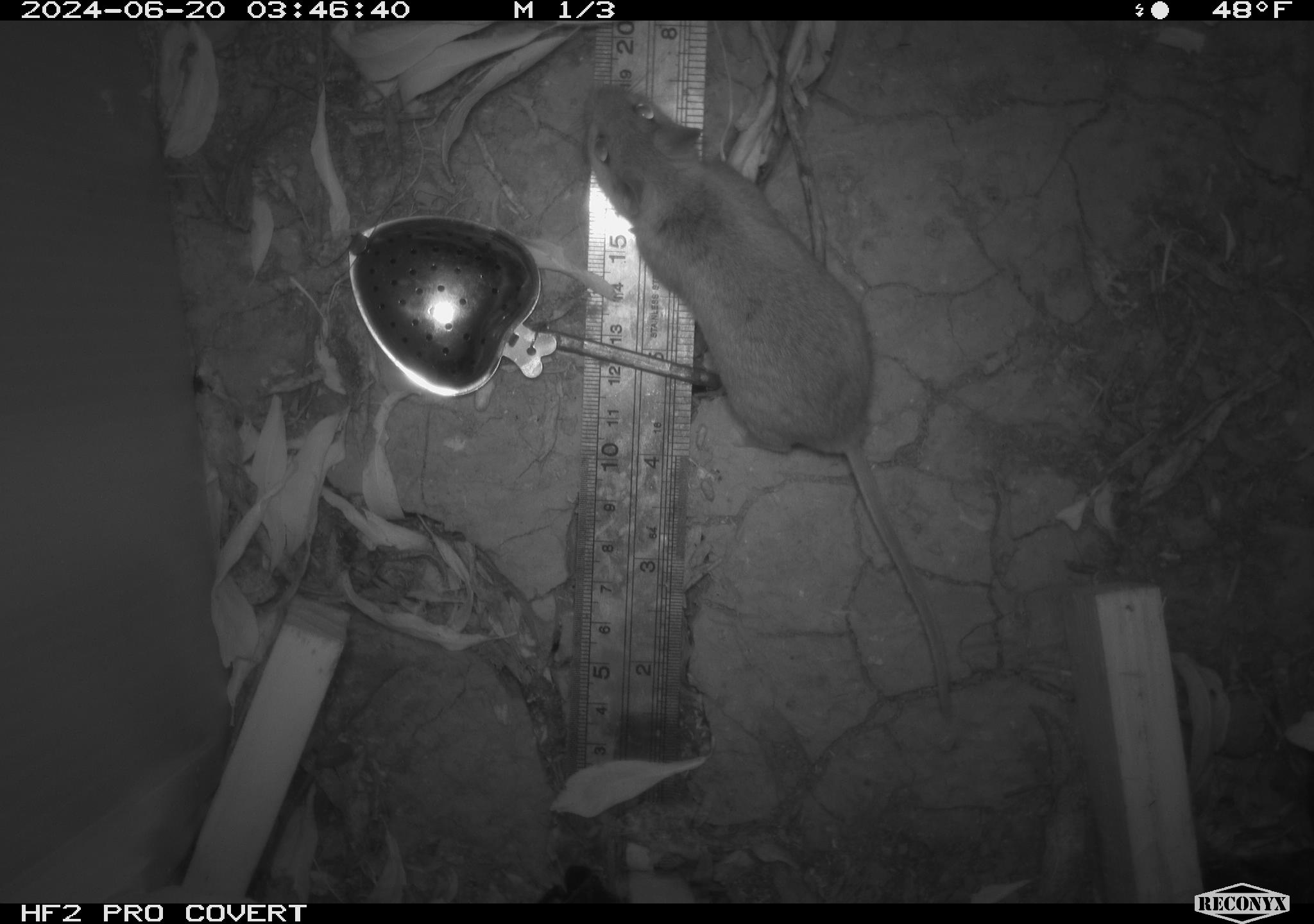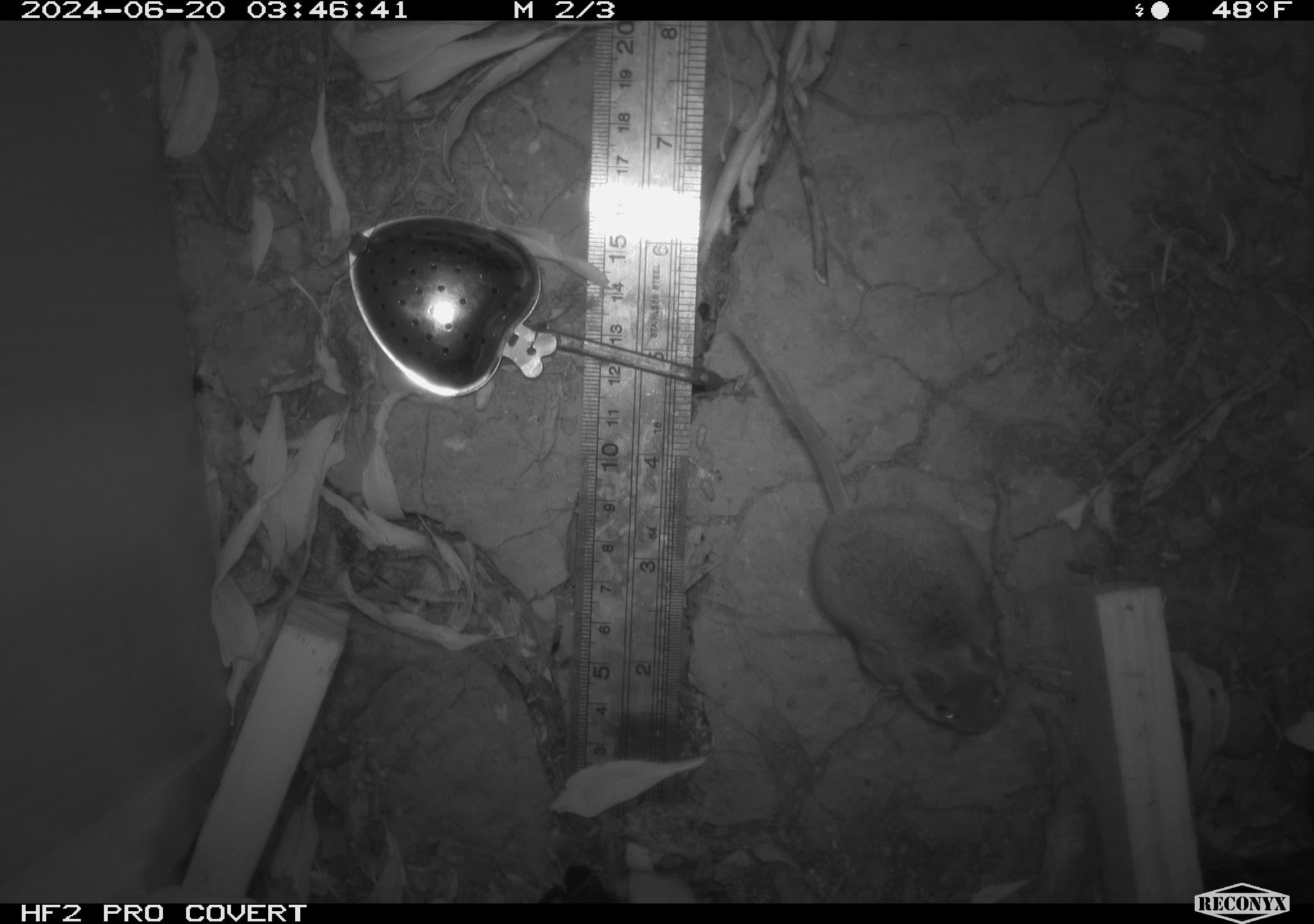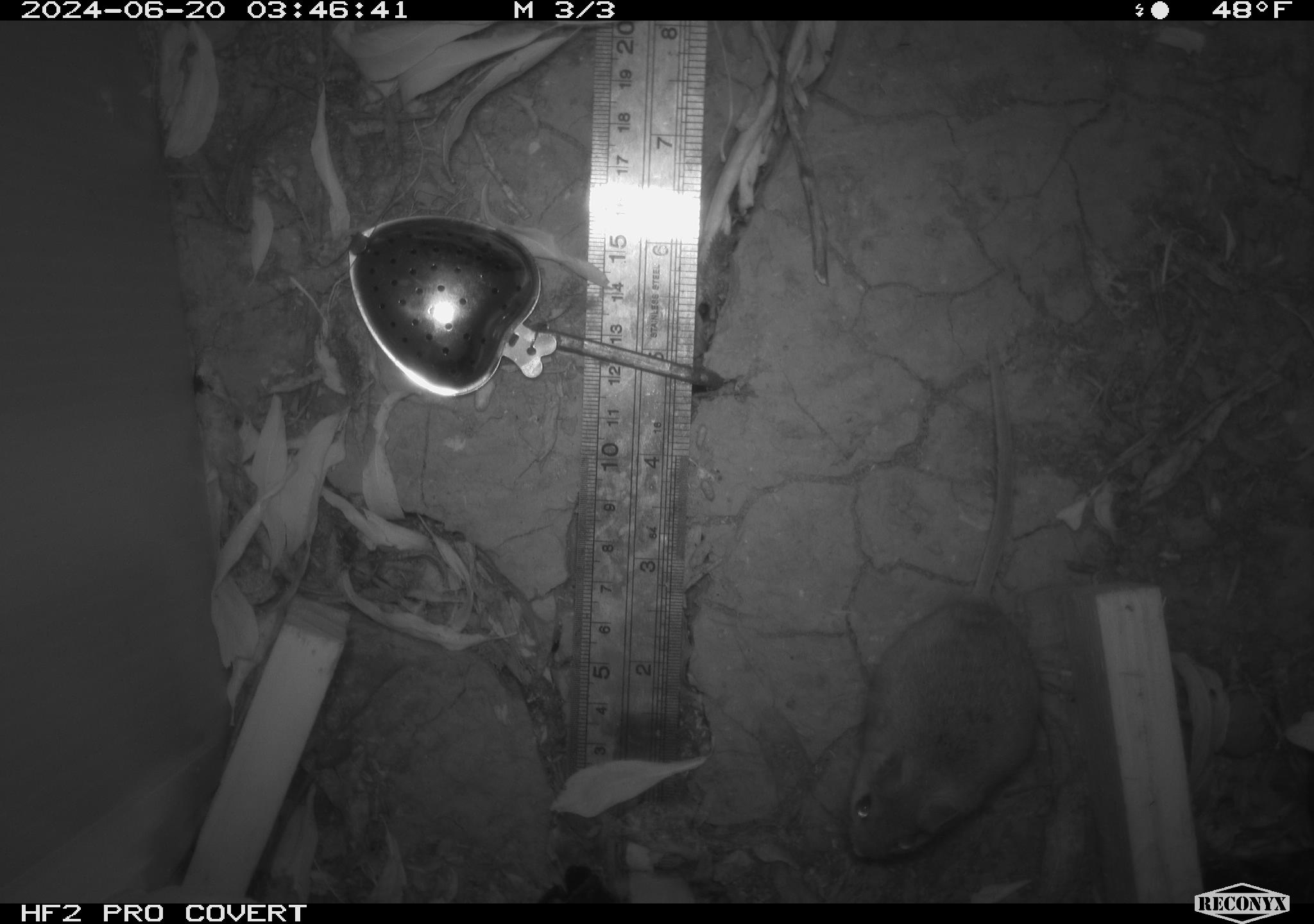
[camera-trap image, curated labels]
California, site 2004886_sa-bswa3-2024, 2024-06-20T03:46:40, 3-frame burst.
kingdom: Animalia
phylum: Chordata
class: Mammalia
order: Rodentia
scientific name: Rodentia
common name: mouse species